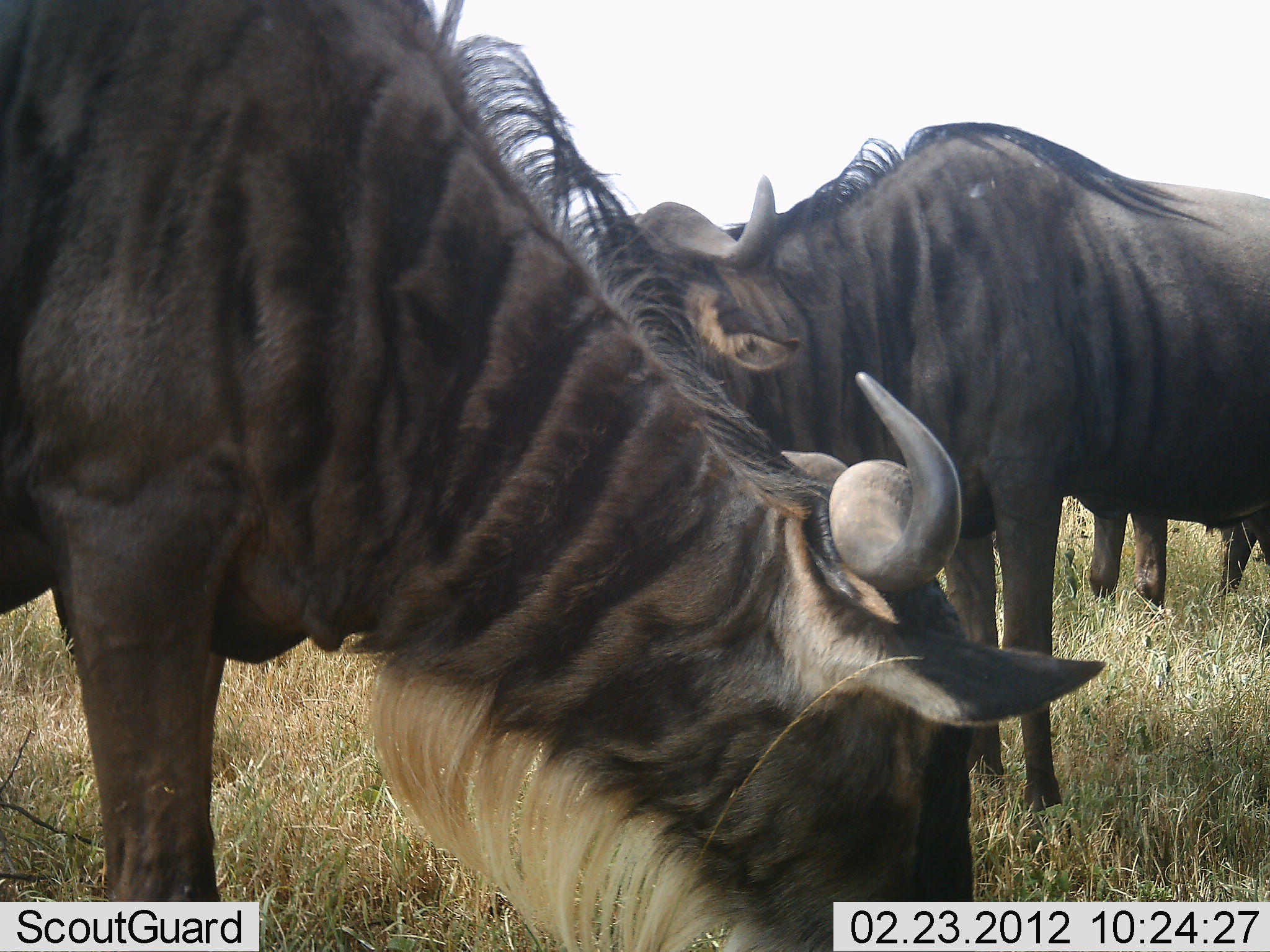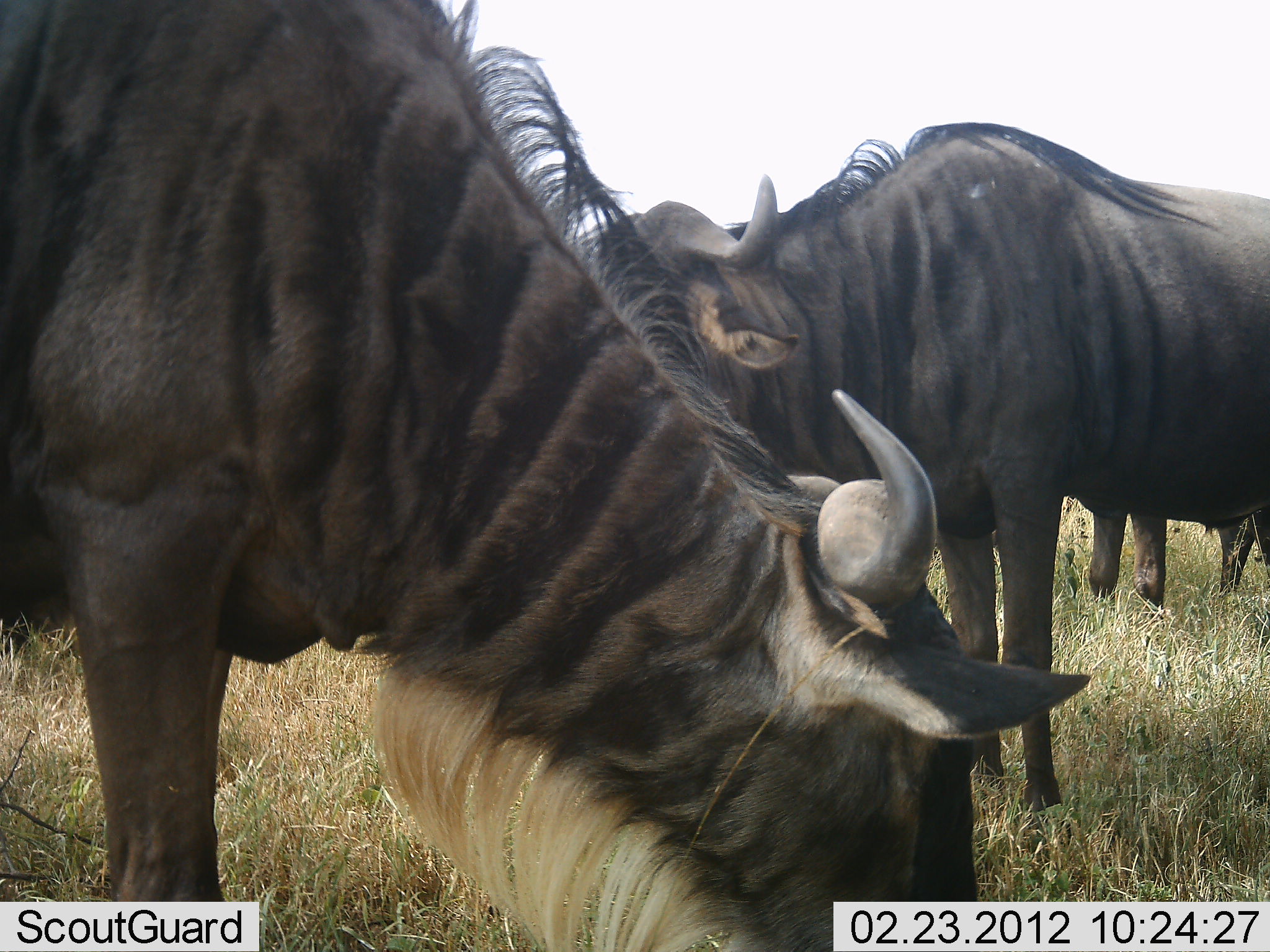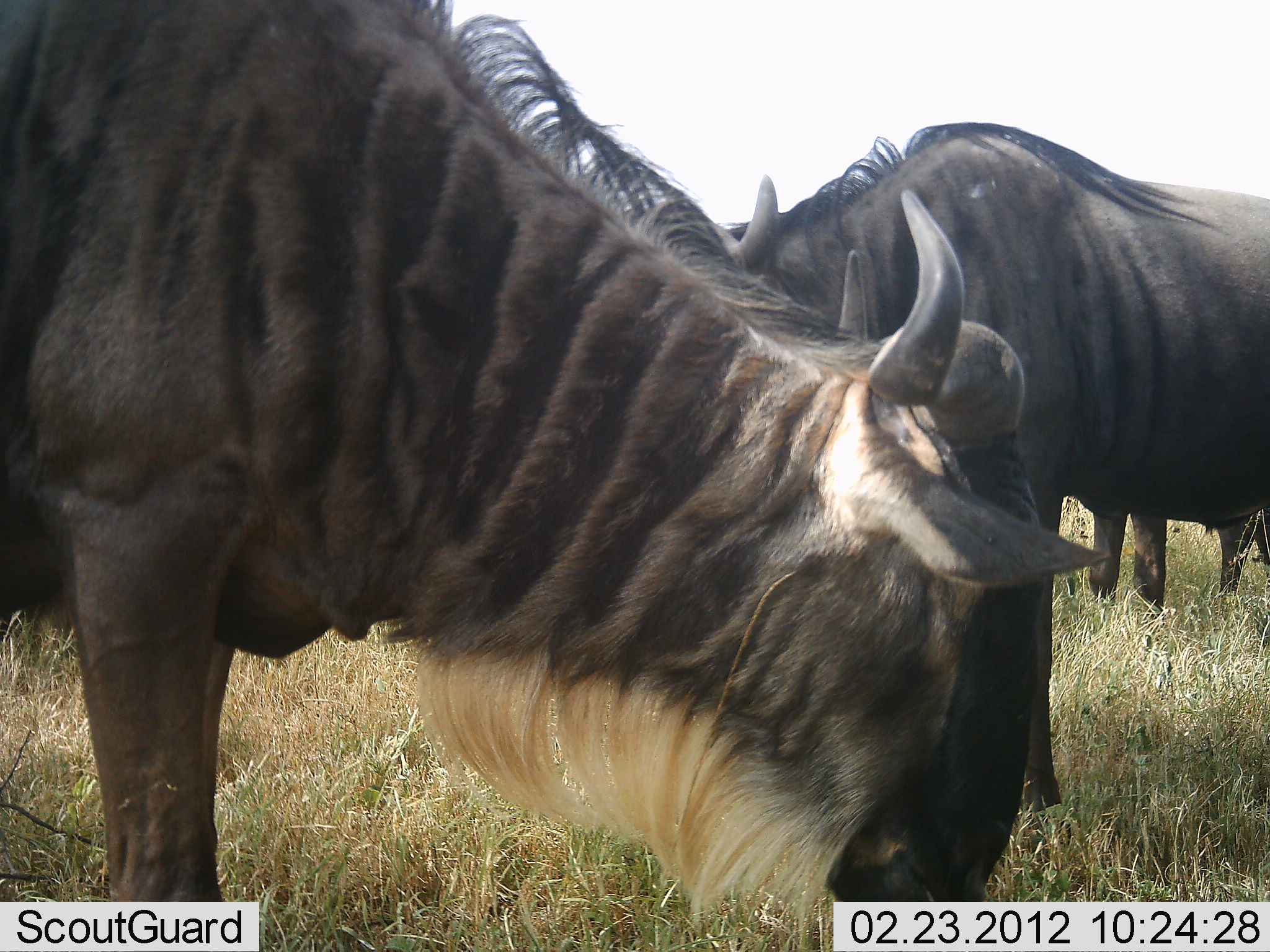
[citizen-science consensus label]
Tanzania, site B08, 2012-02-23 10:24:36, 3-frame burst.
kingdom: Animalia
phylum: Chordata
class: Mammalia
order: Artiodactyla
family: Bovidae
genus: Connochaetes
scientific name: Connochaetes taurinus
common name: blue wildebeest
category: wildebeest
Wildebeest (blue wildebeest) (Connochaetes taurinus), count 3. Behavior (volunteer vote fractions): standing 69%, resting 0%, moving 0%, interacting 0%. Young present (vote fraction): 0%. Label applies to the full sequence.